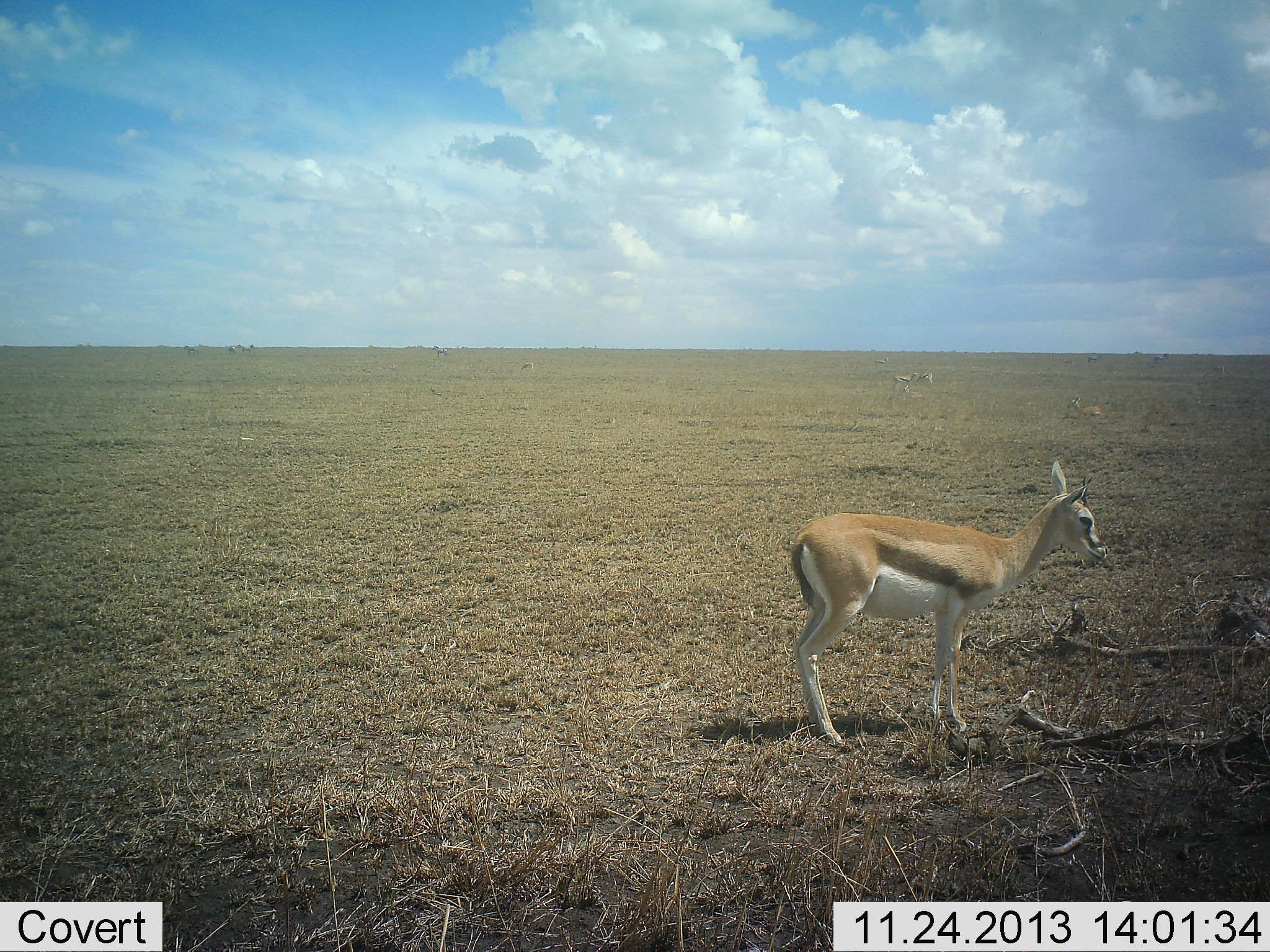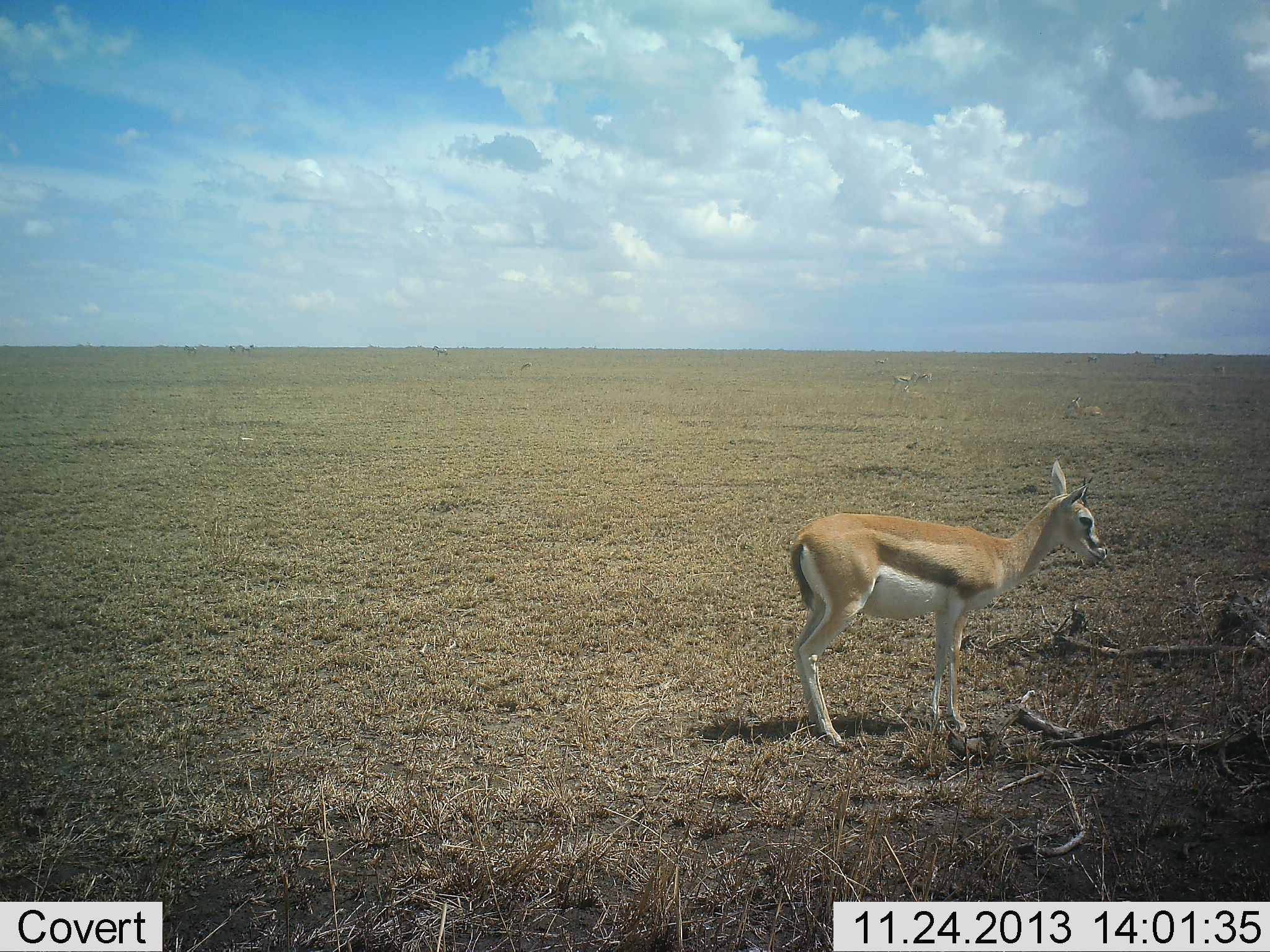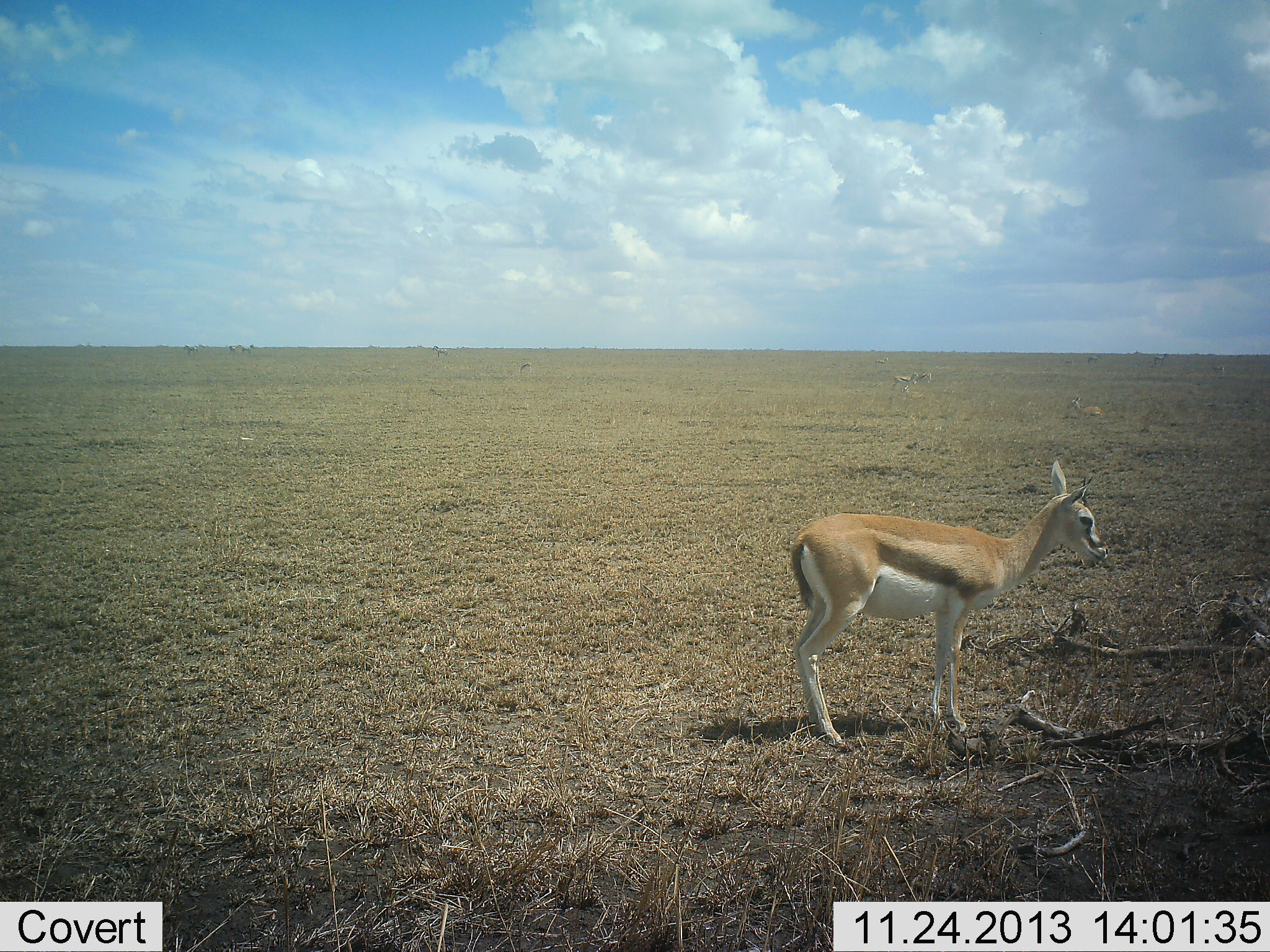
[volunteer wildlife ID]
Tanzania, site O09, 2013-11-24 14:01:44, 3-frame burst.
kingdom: Animalia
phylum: Chordata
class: Mammalia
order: Artiodactyla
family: Bovidae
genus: Eudorcas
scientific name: Eudorcas thomsonii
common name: thomson's gazelle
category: gazellethomsons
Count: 1.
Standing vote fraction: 100%.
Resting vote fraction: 10%.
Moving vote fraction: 0%.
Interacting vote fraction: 0%.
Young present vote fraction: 40%.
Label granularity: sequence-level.